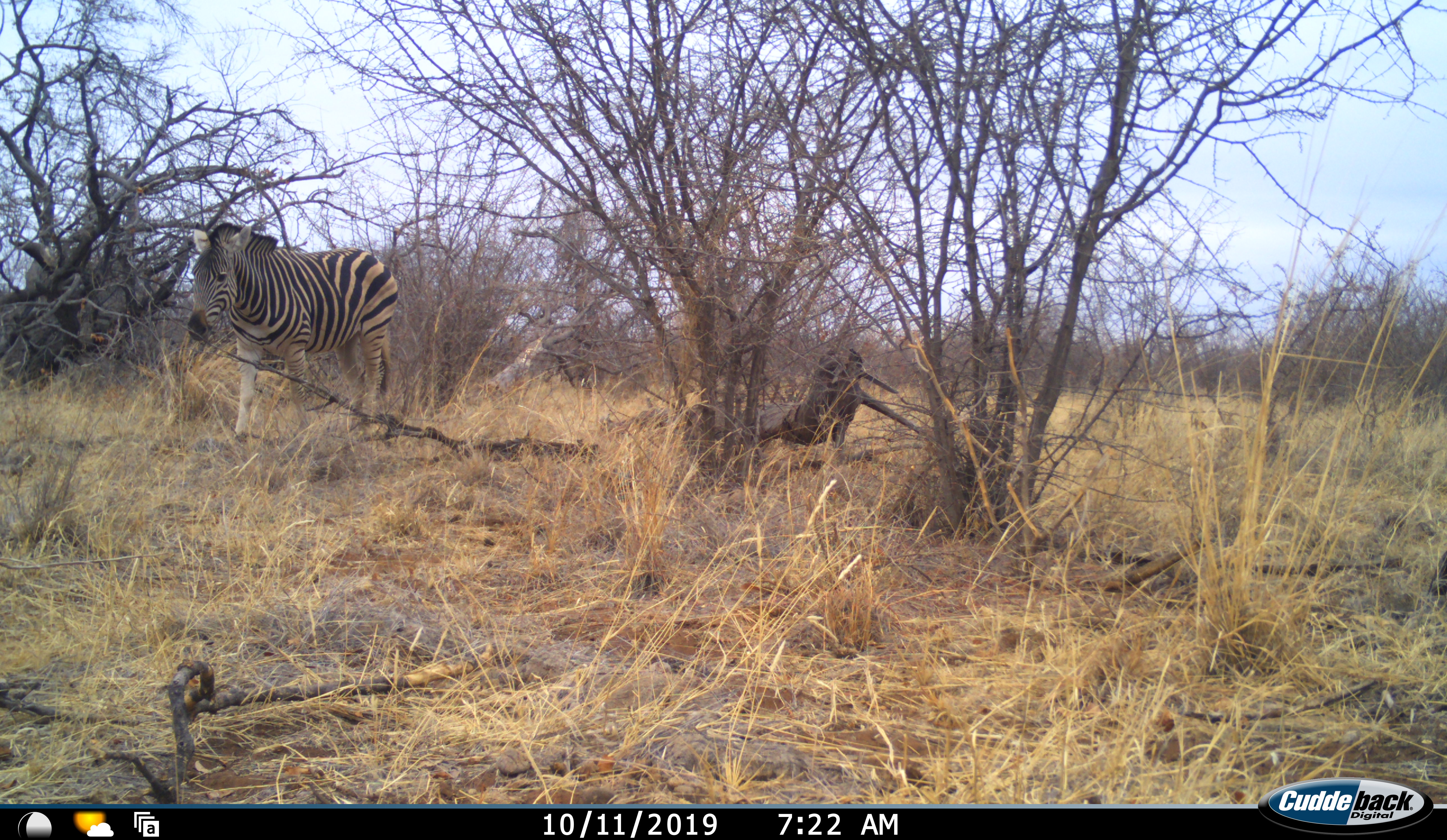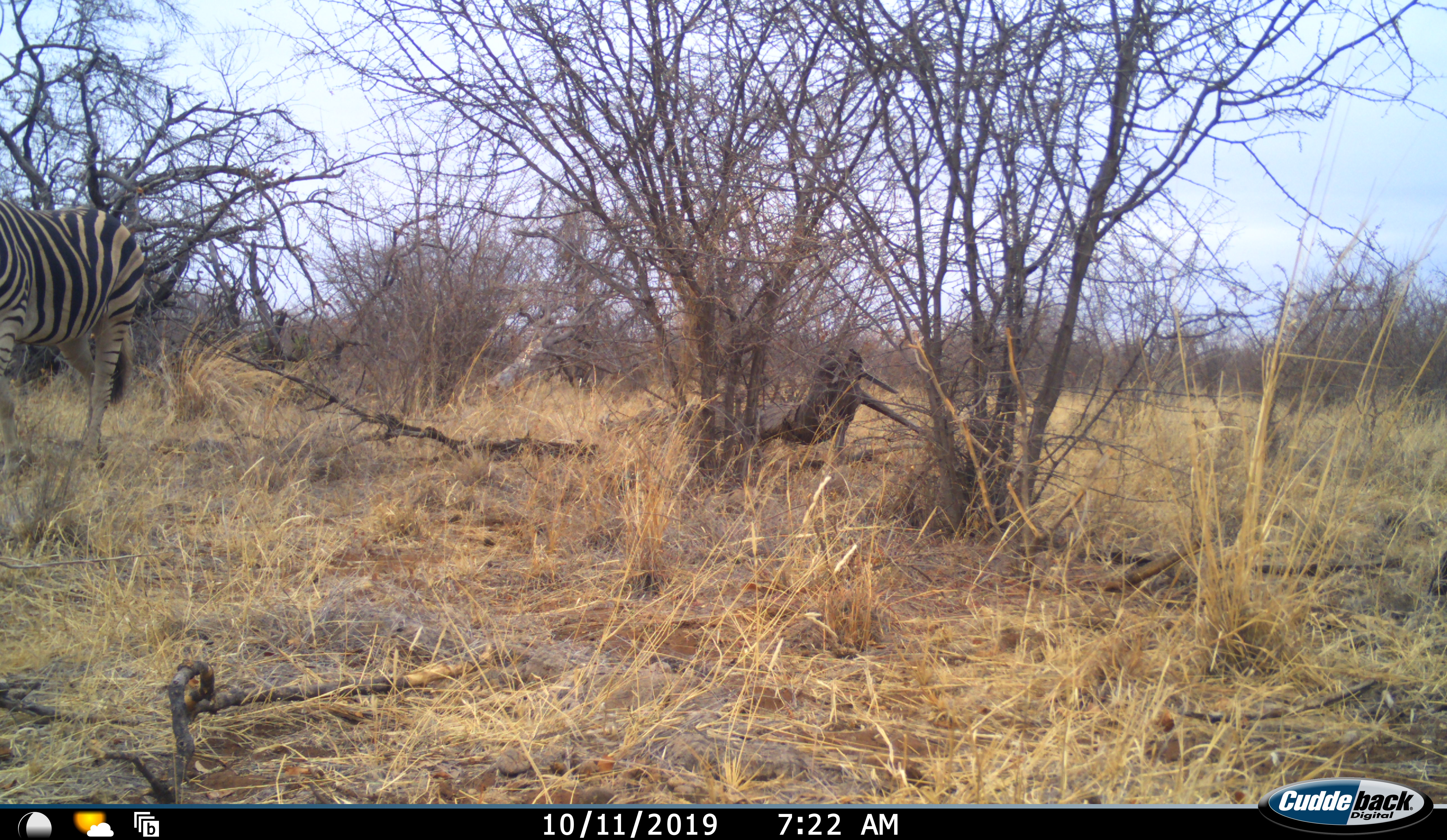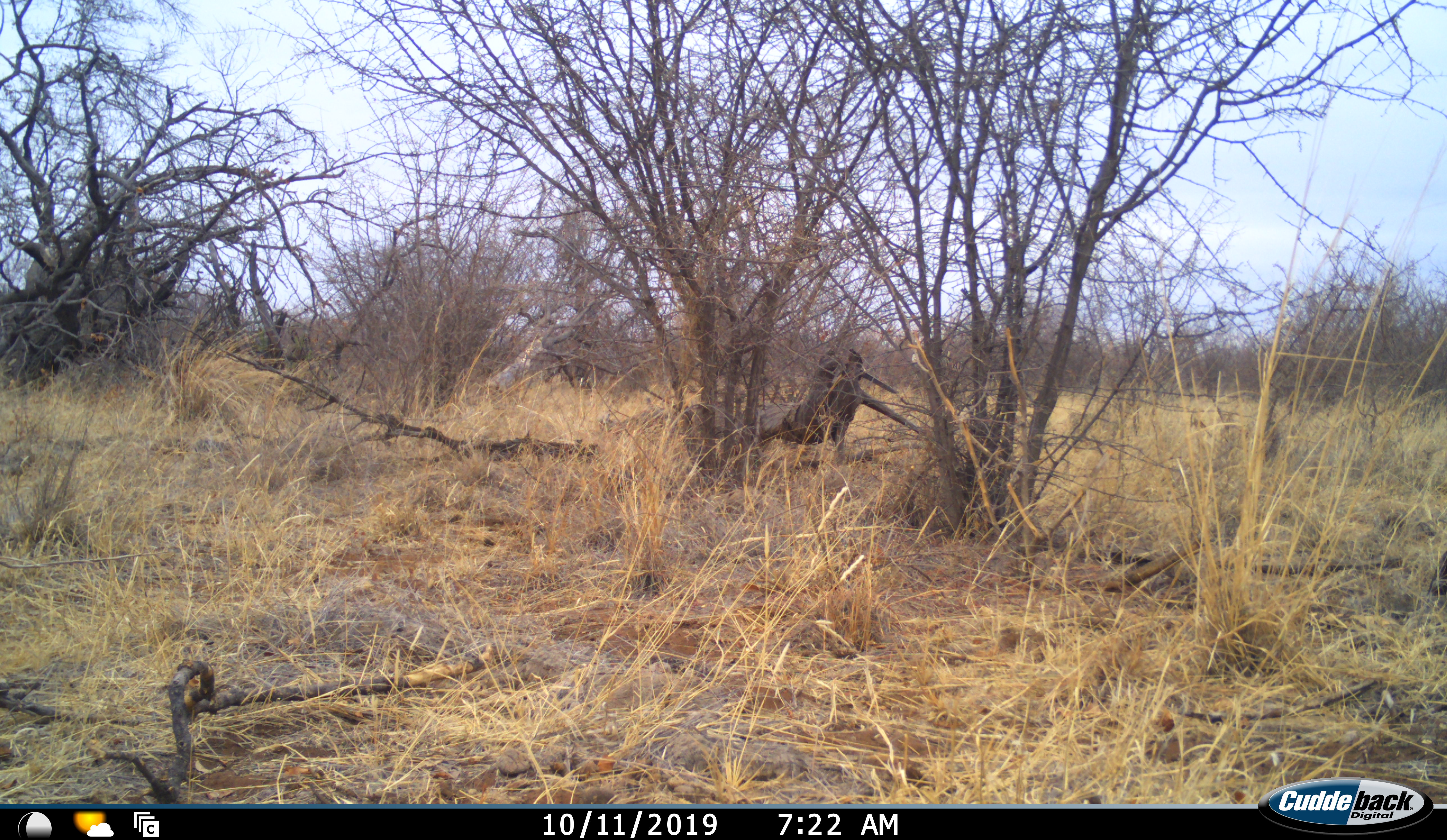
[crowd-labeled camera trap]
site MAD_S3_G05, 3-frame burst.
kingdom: Animalia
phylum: Chordata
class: Mammalia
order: Perissodactyla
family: Equidae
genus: Equus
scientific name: Equus quagga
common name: plains zebra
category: zebraplains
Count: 1.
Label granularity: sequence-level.